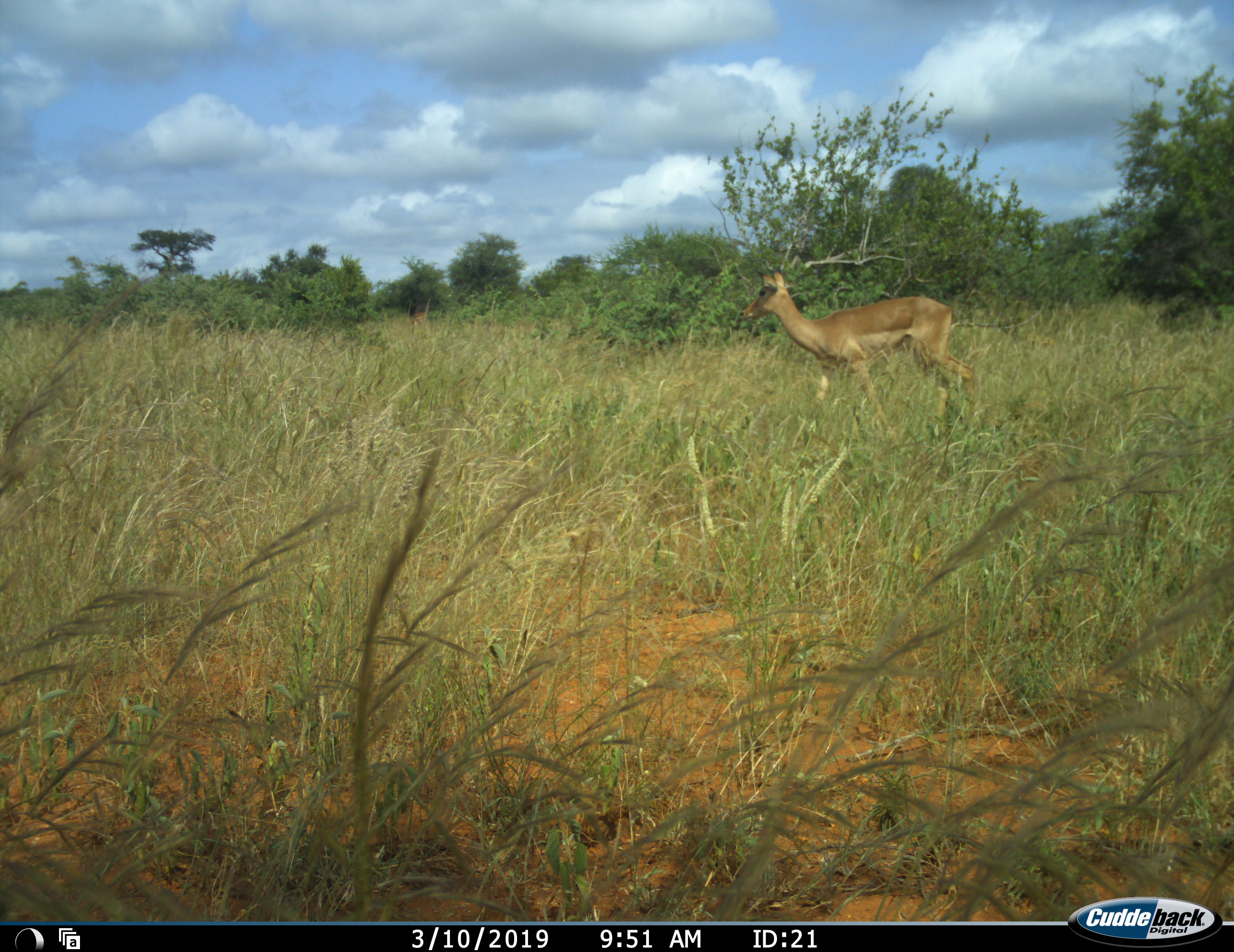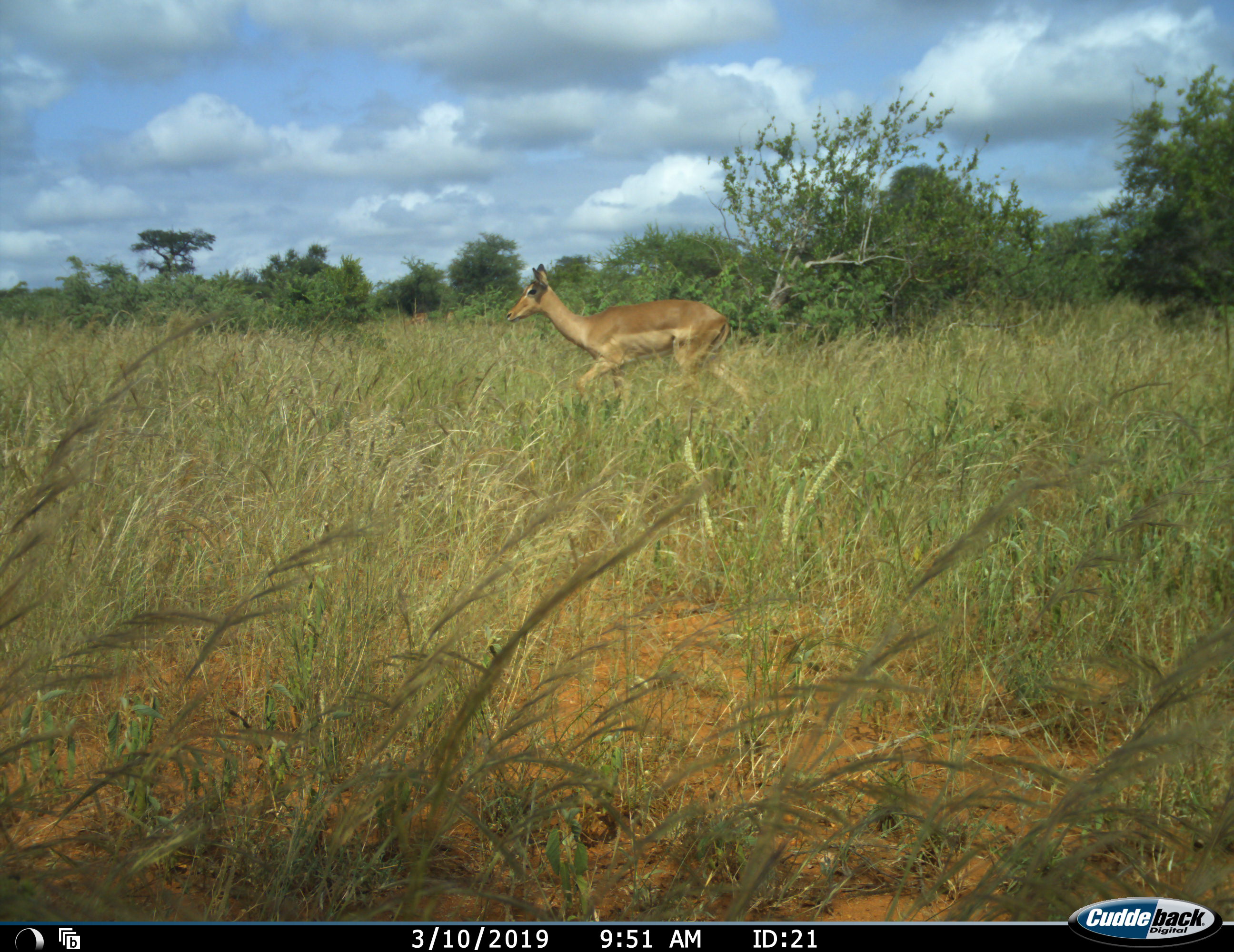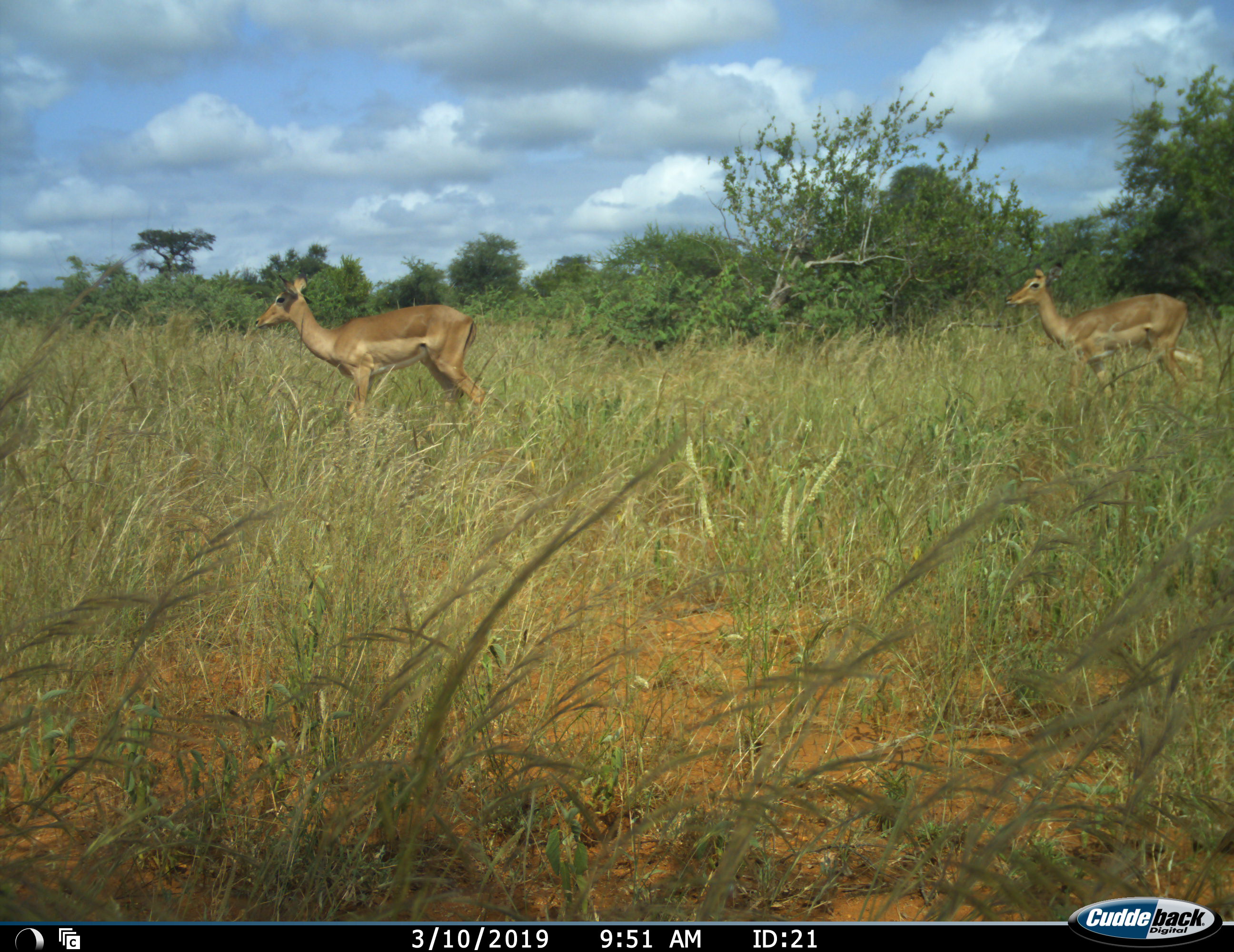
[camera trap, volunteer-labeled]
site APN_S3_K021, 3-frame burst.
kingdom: Animalia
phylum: Chordata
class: Mammalia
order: Artiodactyla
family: Bovidae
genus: Aepyceros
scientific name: Aepyceros melampus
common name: impala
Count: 2.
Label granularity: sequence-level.